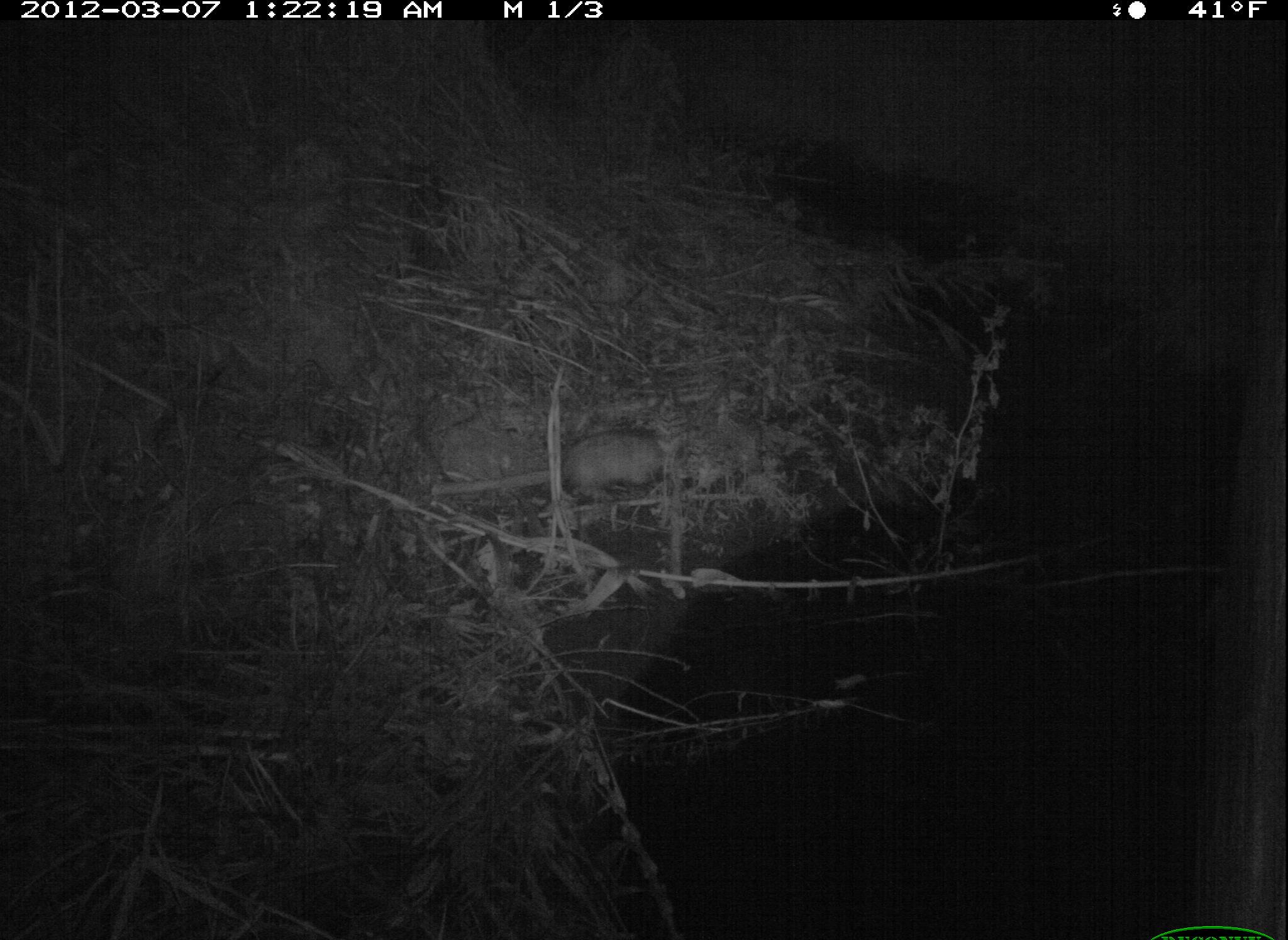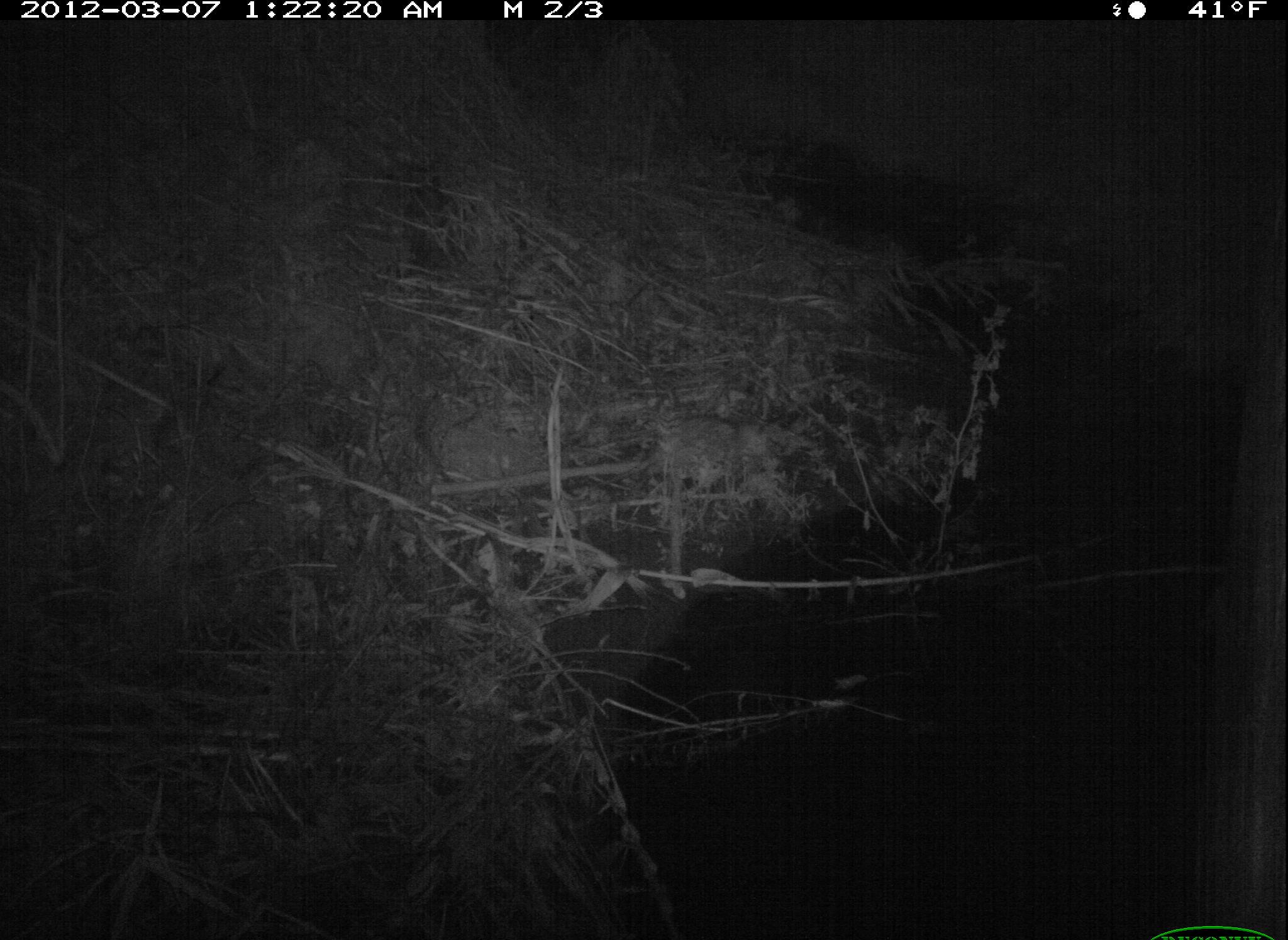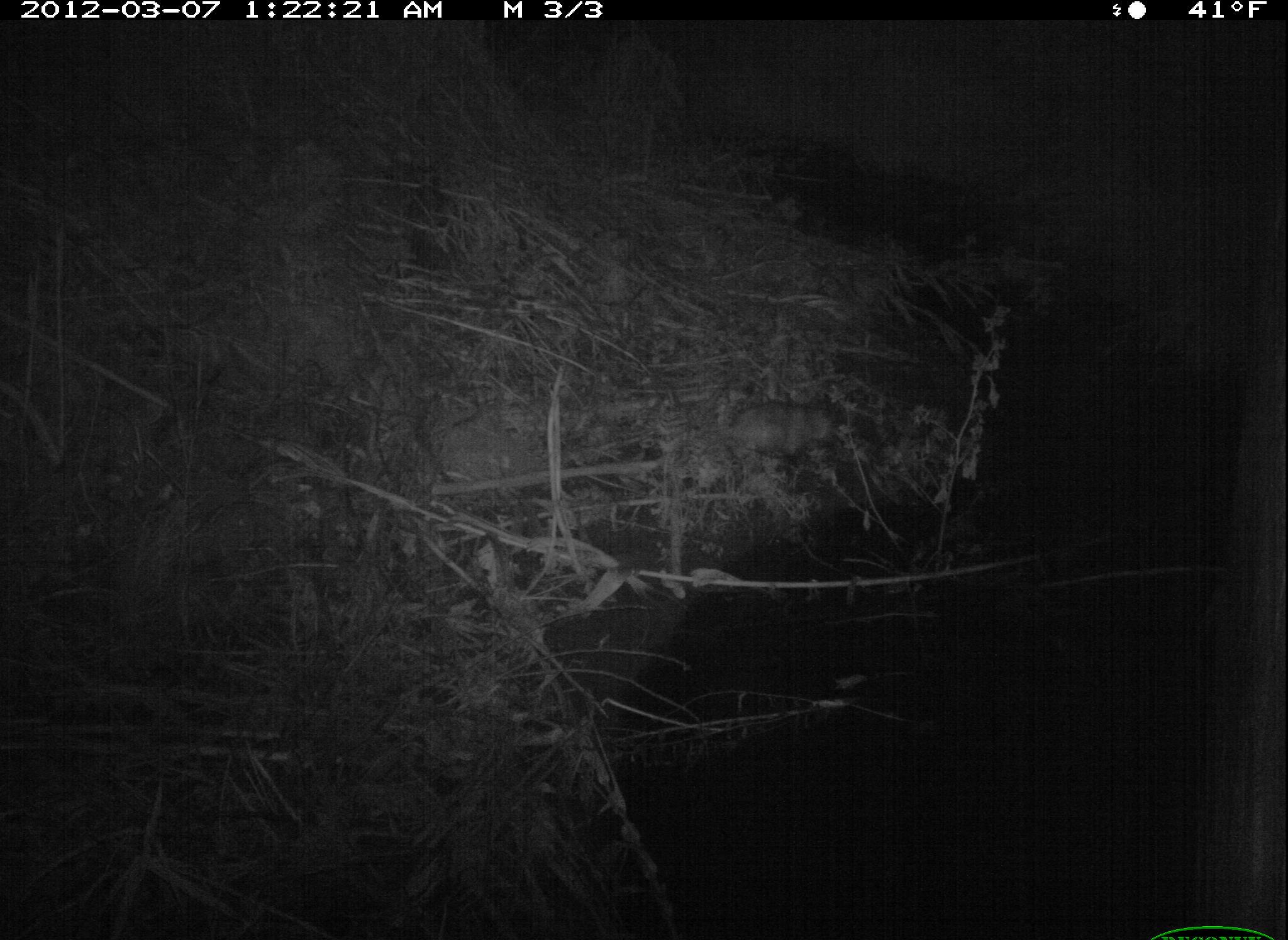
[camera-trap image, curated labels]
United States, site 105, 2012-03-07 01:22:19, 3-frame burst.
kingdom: Animalia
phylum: Chordata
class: Mammalia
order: Didelphimorphia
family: Didelphidae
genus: Didelphis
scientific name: Didelphis virginiana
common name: virginia opossum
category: opossum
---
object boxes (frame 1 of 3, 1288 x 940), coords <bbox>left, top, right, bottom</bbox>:
opossum: <bbox>531, 414, 697, 512</bbox>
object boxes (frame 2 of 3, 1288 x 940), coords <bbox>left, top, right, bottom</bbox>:
opossum: <bbox>595, 408, 779, 499</bbox>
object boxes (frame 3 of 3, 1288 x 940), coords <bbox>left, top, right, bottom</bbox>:
opossum: <bbox>696, 374, 850, 480</bbox>